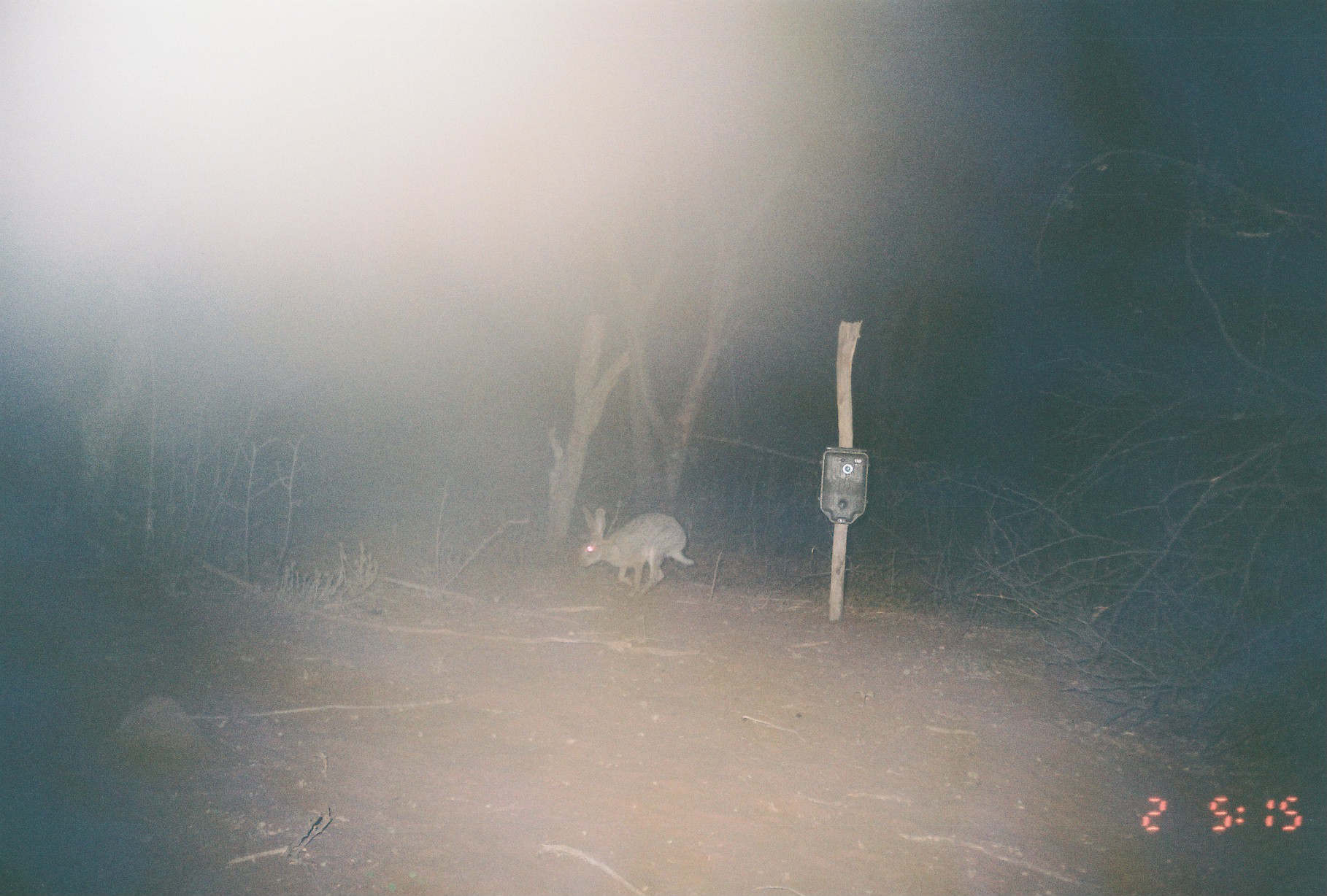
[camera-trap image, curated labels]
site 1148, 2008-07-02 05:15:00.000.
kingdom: Animalia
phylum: Chordata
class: Mammalia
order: Lagomorpha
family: Leporidae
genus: Lepus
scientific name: Lepus saxatilis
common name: scrub hare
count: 1